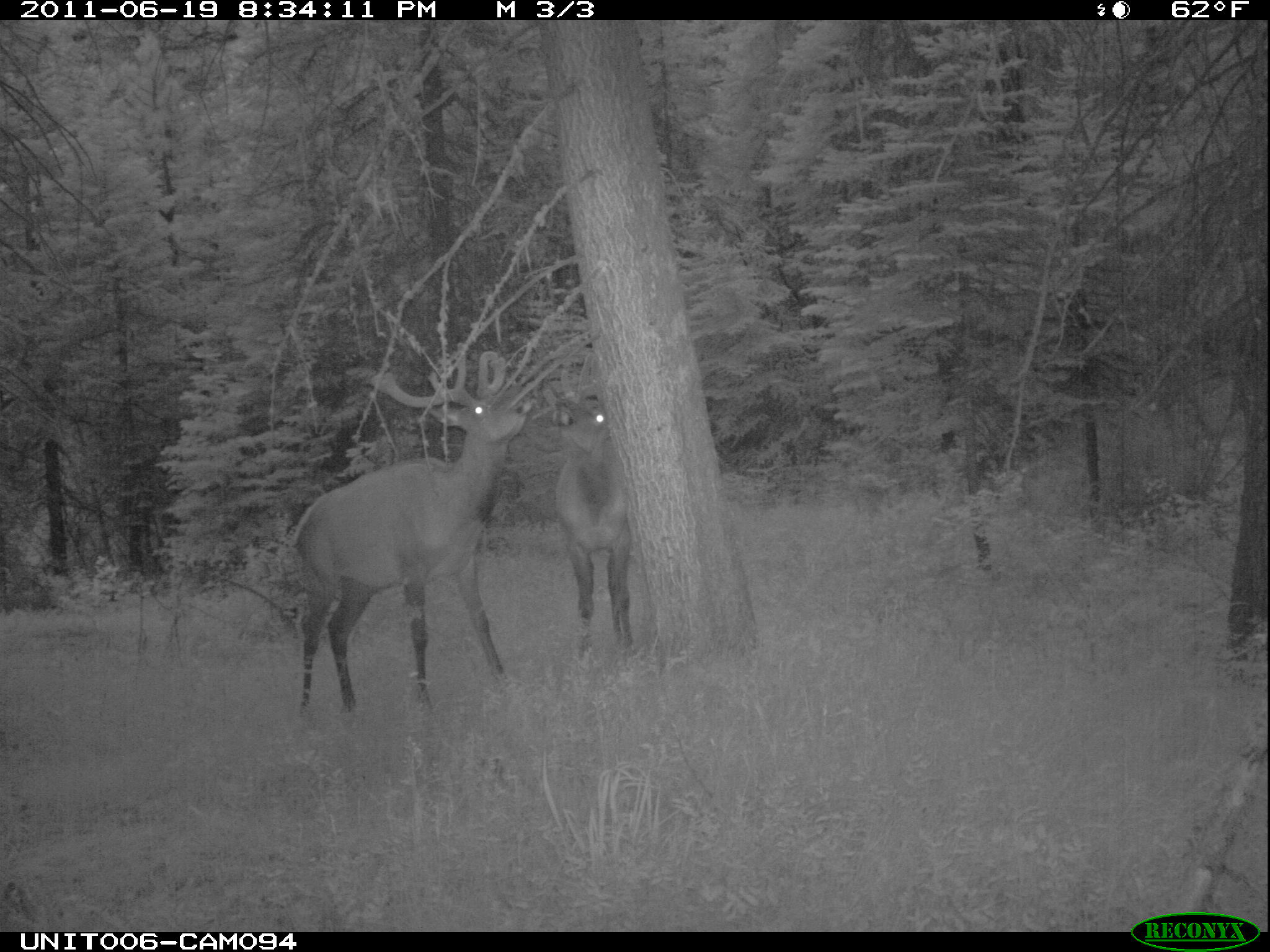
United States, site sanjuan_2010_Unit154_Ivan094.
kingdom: Animalia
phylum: Chordata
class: Mammalia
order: Artiodactyla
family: Cervidae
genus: Cervus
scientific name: Cervus elaphus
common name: red deer